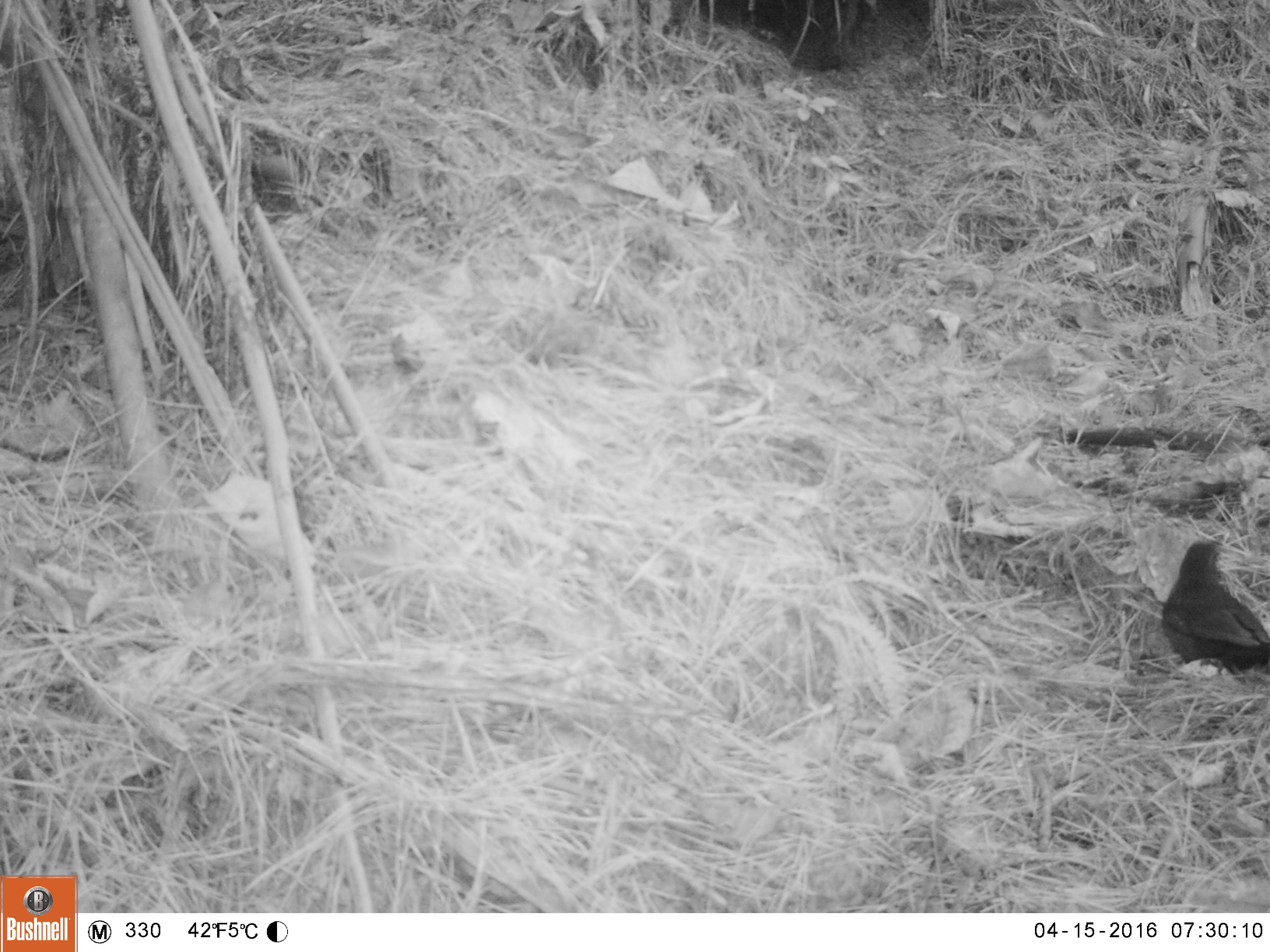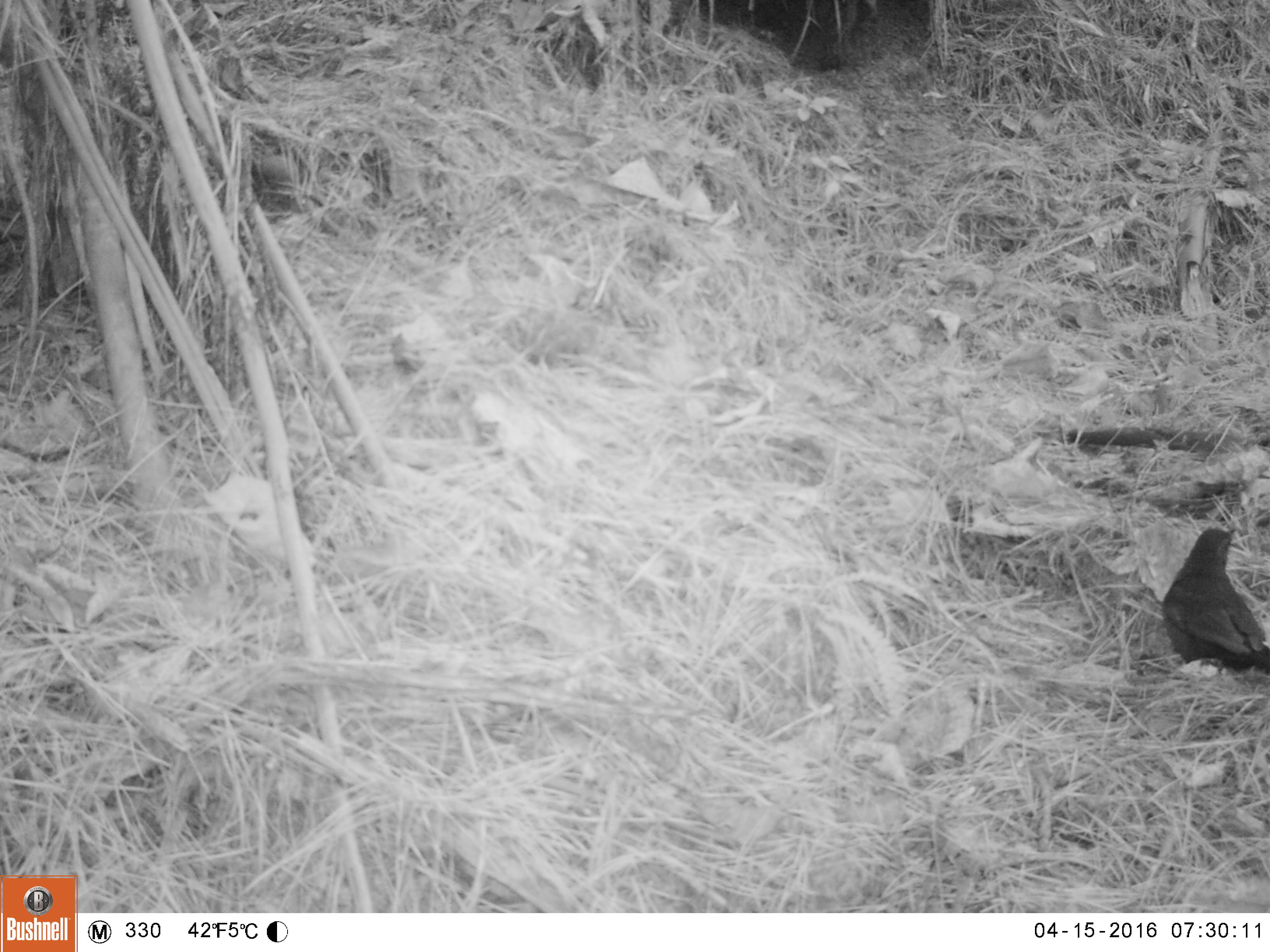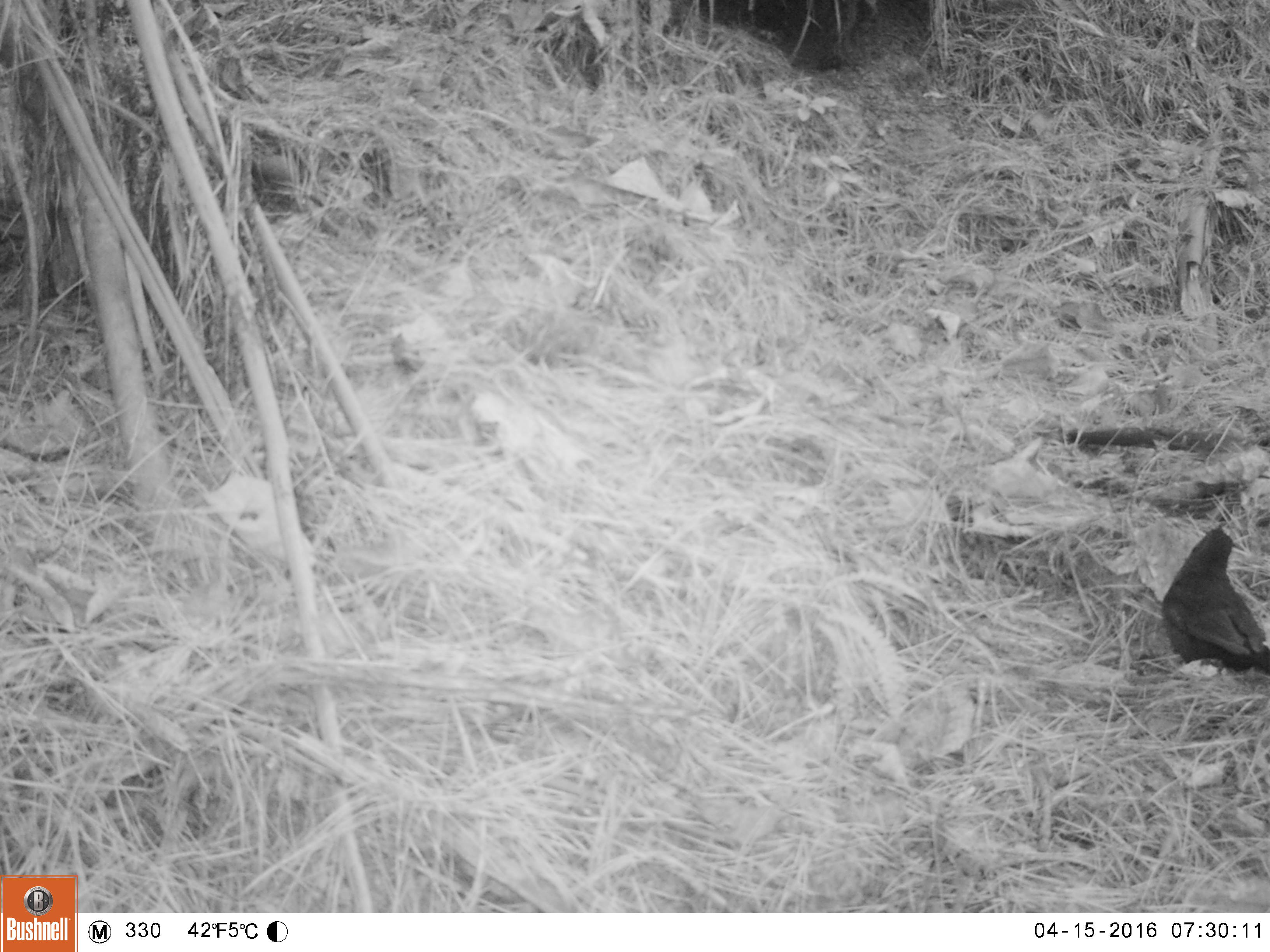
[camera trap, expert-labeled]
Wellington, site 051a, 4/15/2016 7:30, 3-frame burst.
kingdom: Animalia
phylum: Chordata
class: Aves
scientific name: Aves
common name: bird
Bird (Aves).